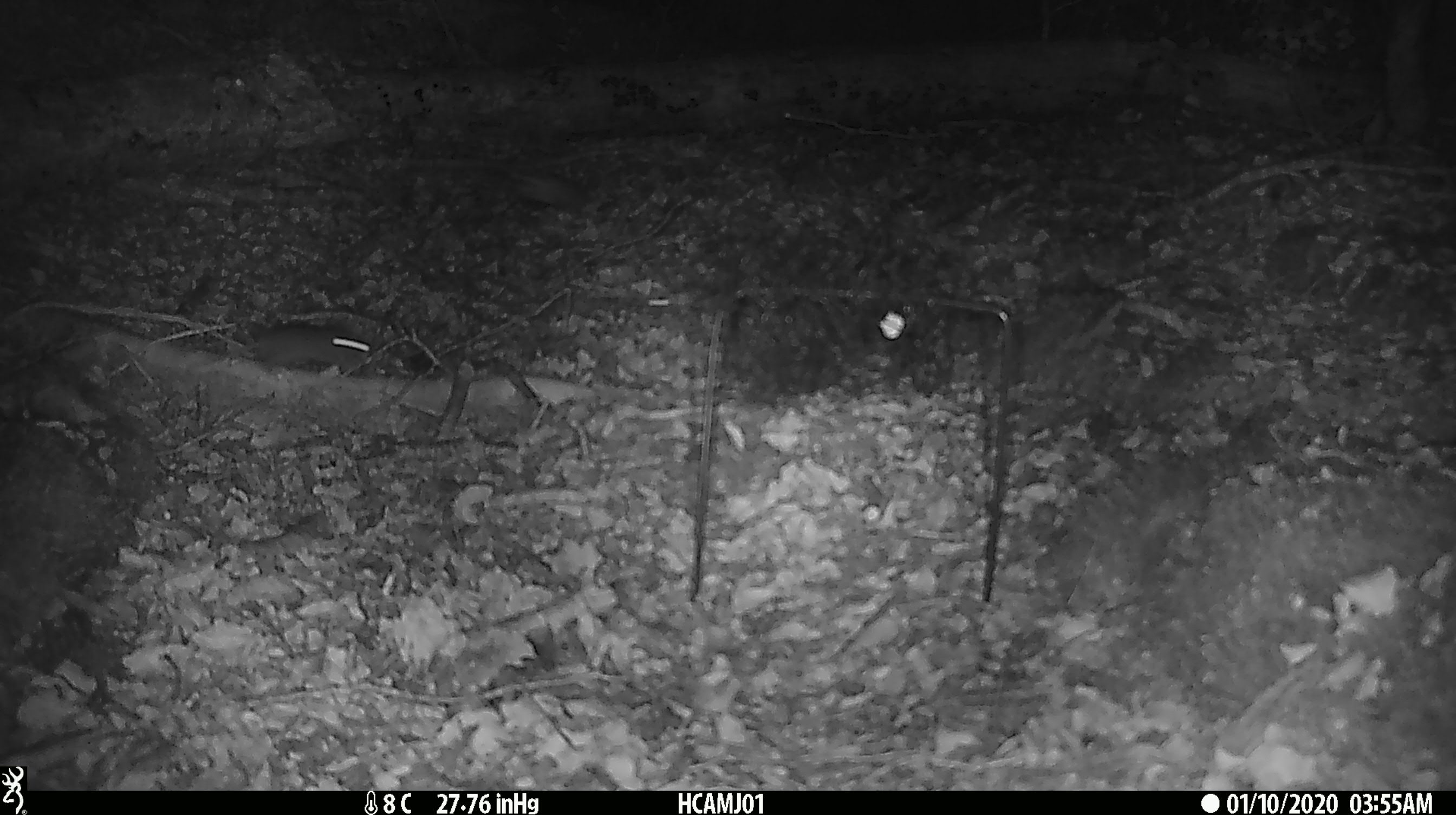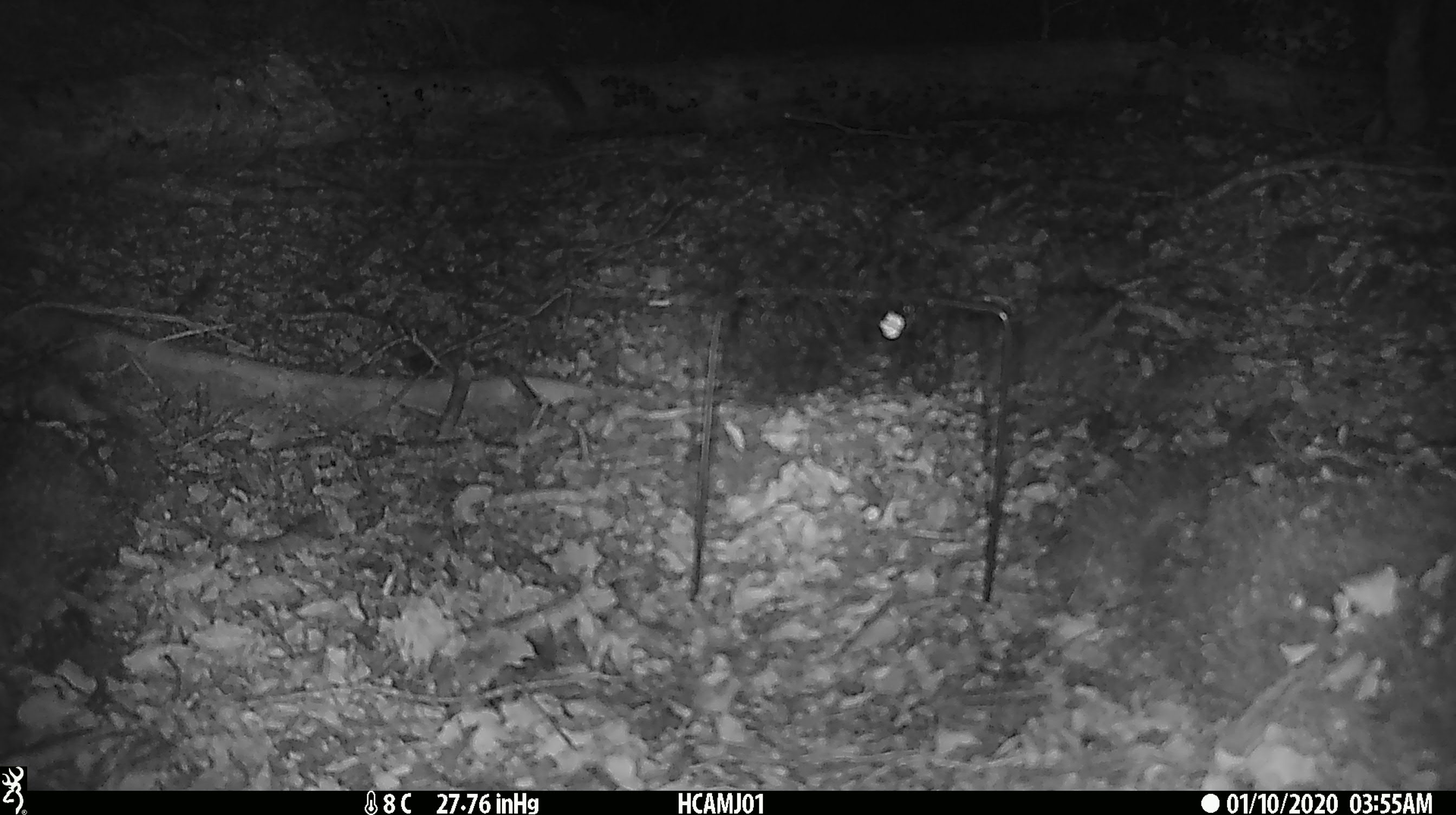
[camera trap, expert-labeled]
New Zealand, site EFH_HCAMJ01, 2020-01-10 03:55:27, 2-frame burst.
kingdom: Animalia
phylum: Chordata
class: Mammalia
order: Rodentia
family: Muridae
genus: Mus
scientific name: Mus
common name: mouse